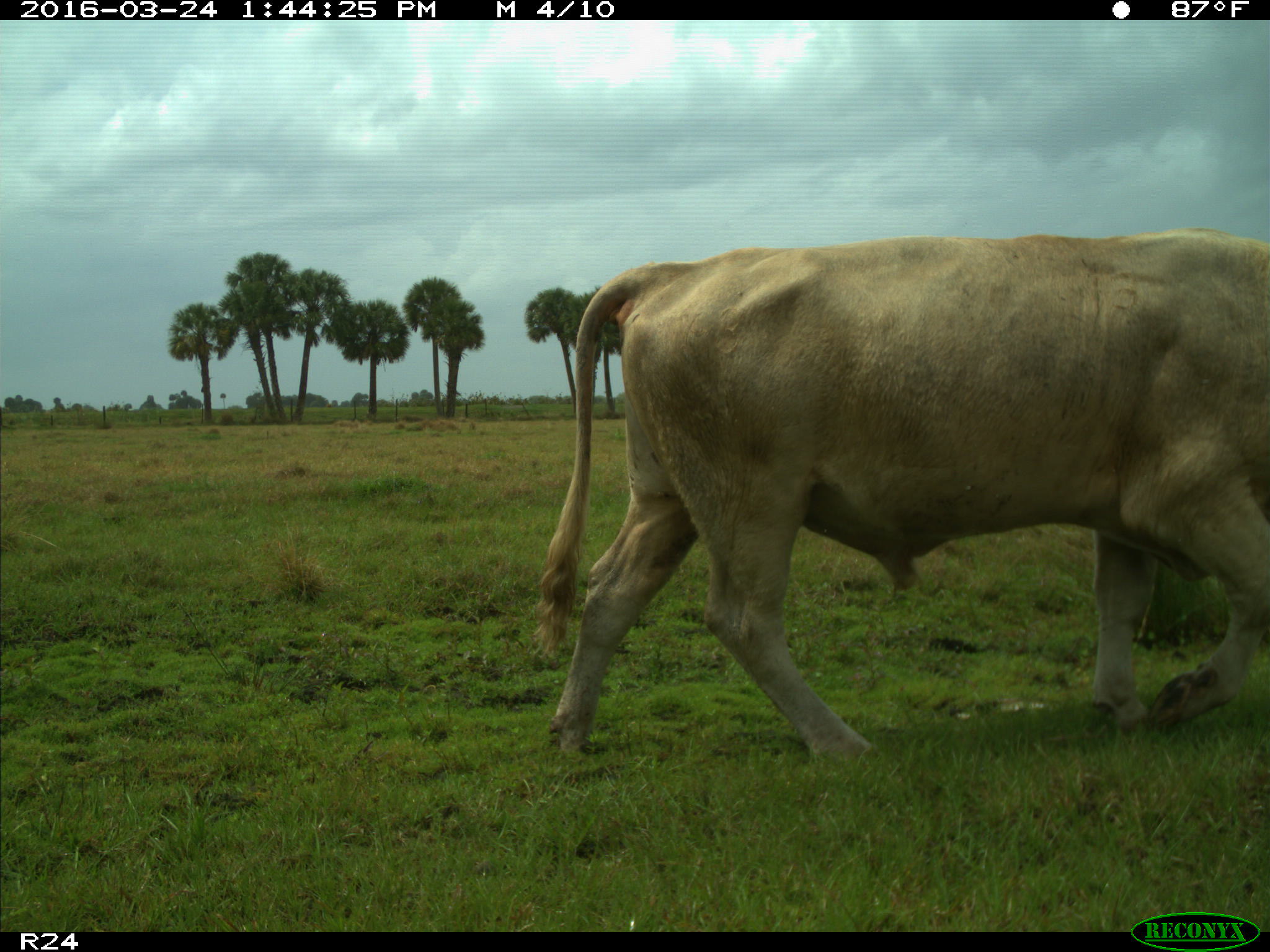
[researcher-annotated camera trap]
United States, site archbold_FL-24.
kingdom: Animalia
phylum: Chordata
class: Mammalia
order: Artiodactyla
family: Bovidae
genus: Bos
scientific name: Bos taurus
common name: domestic cow